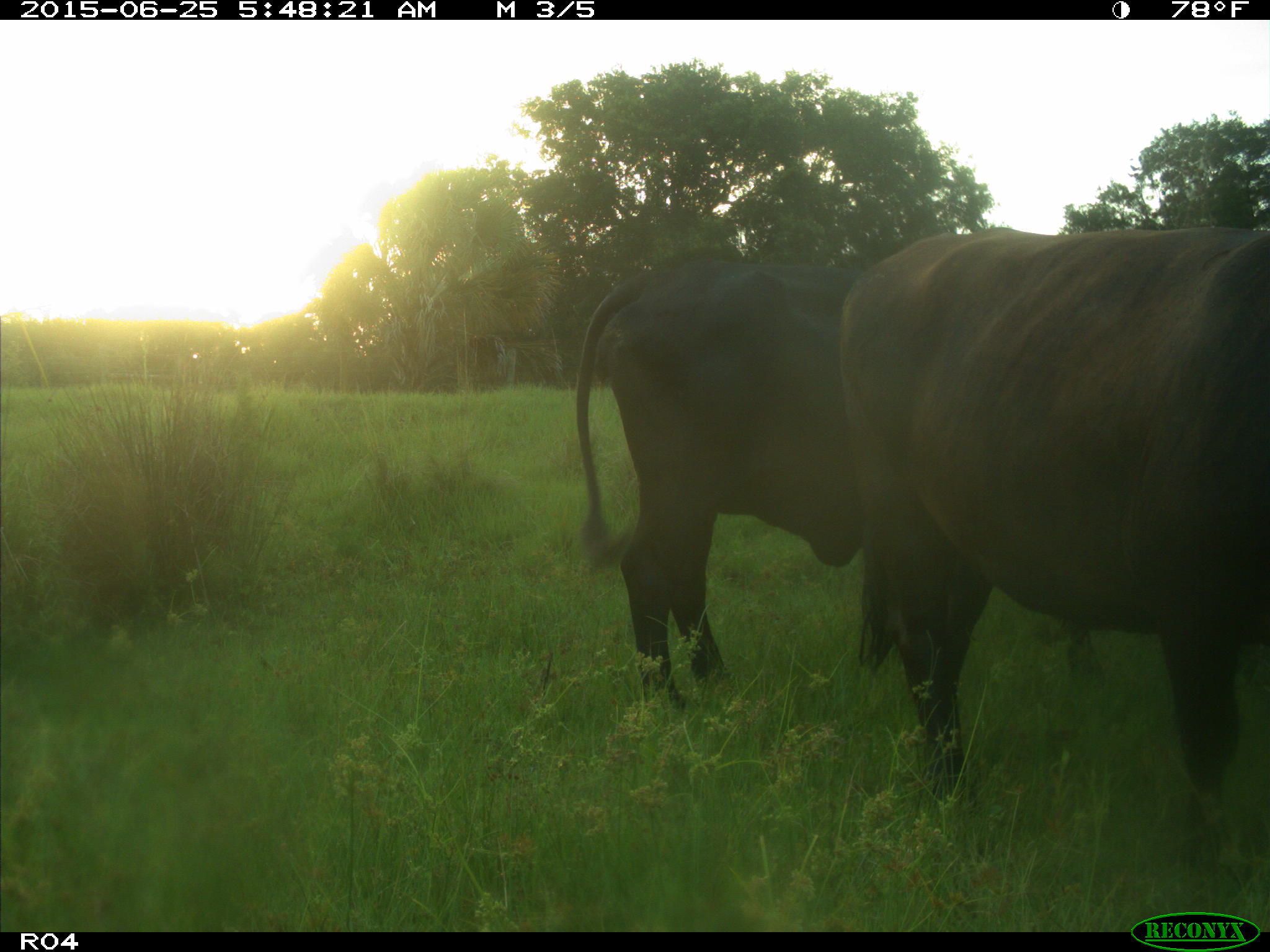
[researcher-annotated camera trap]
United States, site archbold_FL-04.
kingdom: Animalia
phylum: Chordata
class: Mammalia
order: Artiodactyla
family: Bovidae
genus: Bos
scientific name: Bos taurus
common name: domestic cow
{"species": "Bos taurus (domestic cow)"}